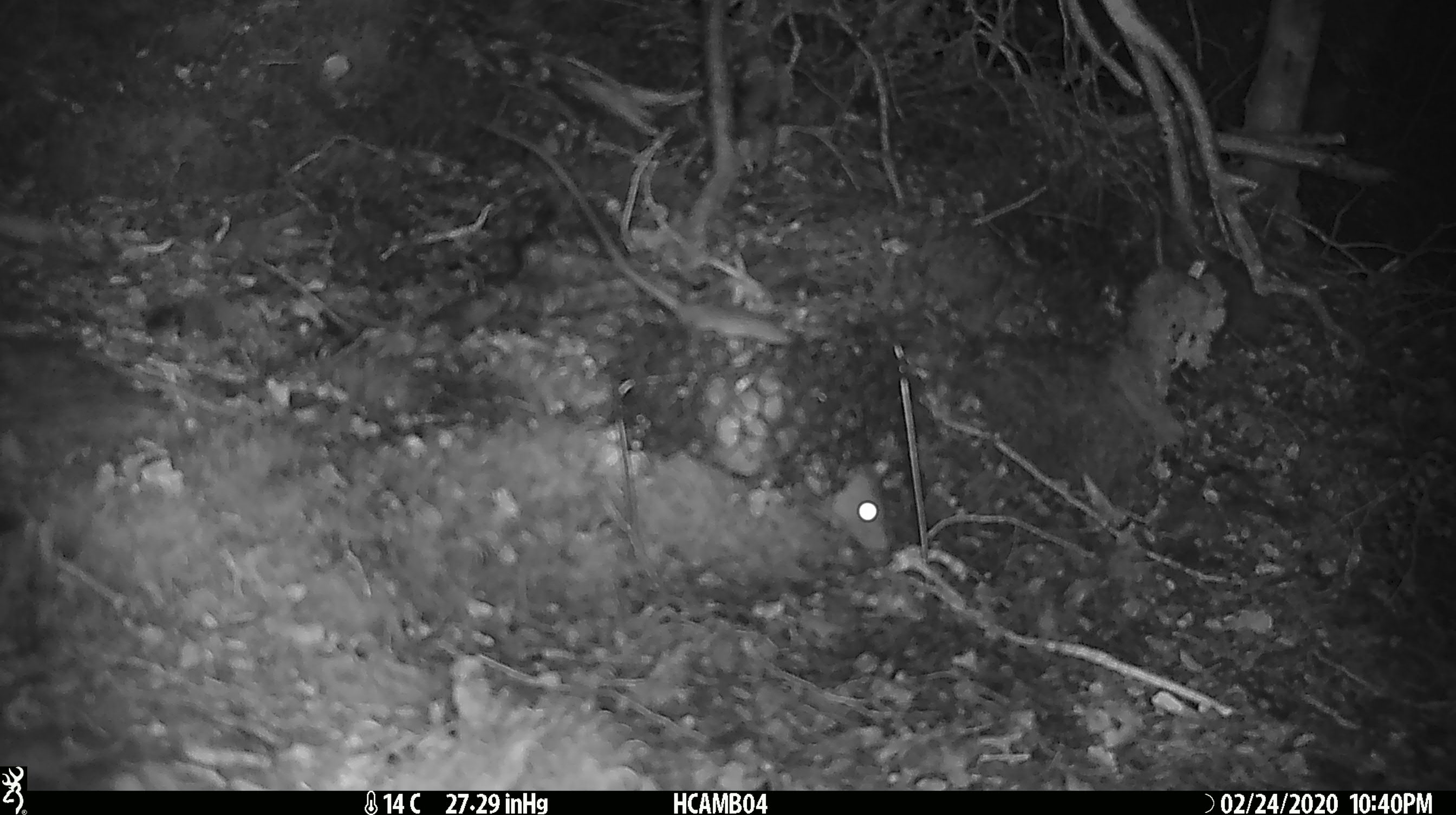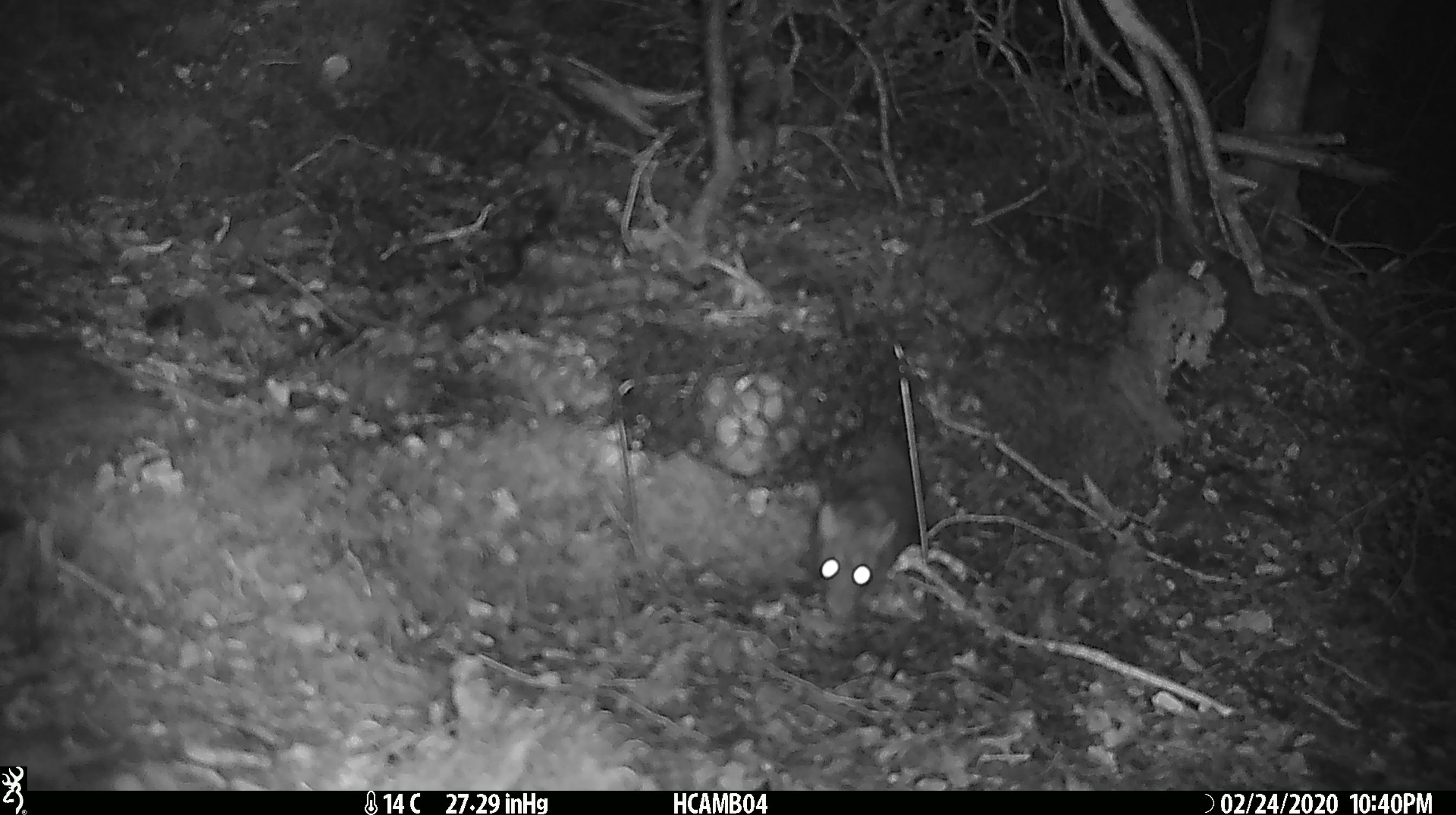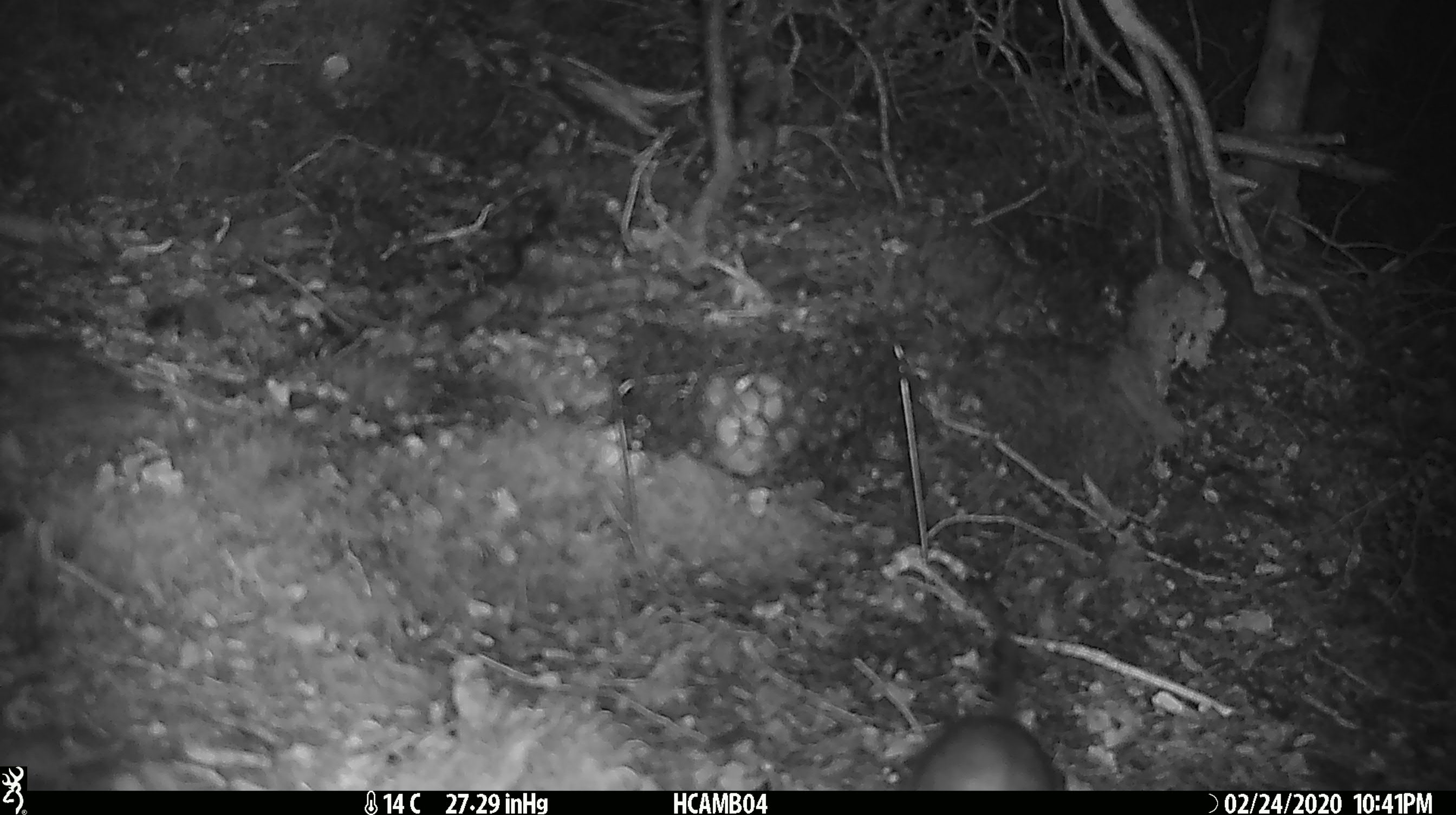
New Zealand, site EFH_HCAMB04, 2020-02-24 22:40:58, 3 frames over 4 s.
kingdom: Animalia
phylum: Chordata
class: Mammalia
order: Rodentia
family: Muridae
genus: Rattus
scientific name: Rattus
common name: rat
Rat (Rattus).